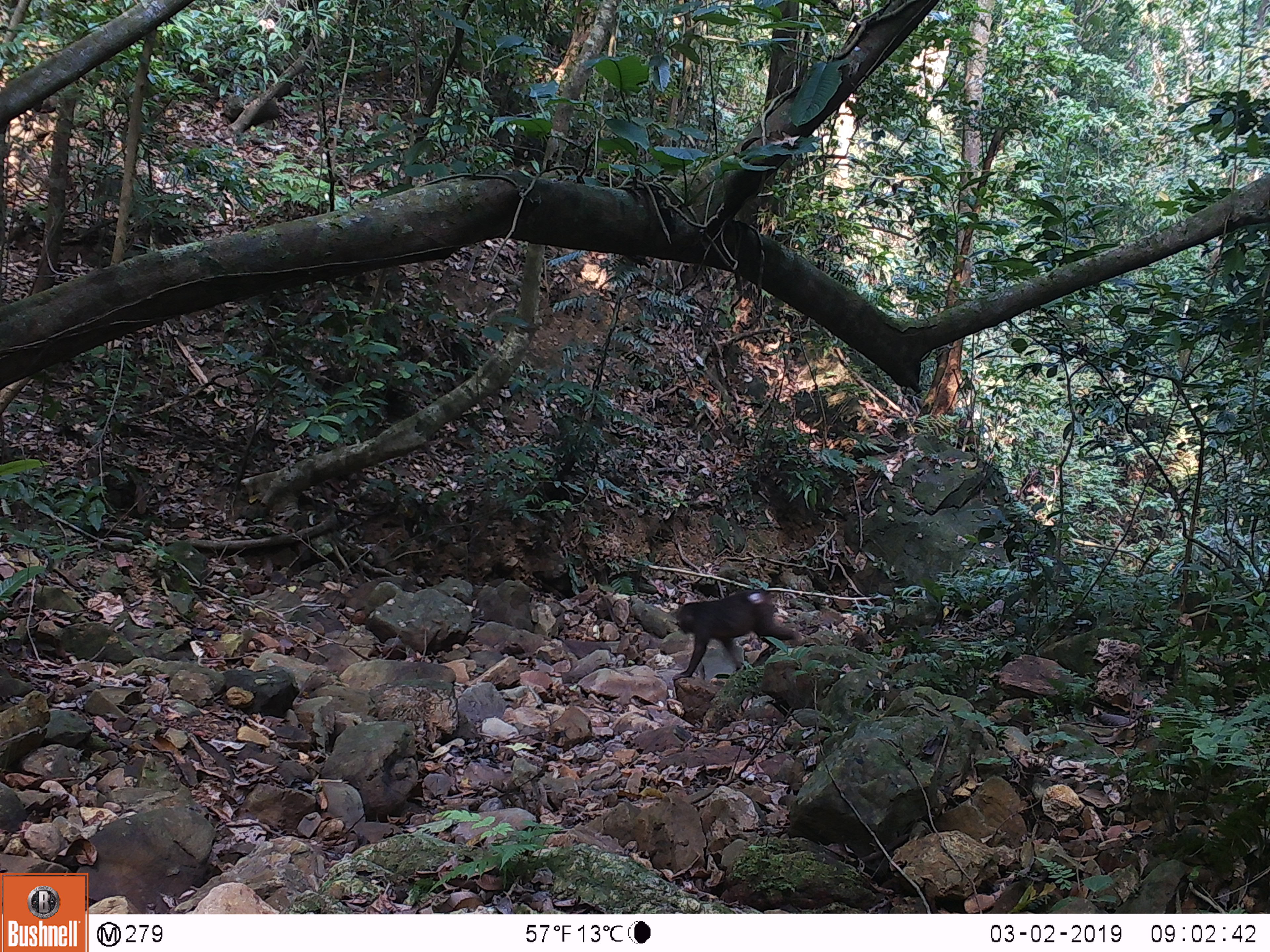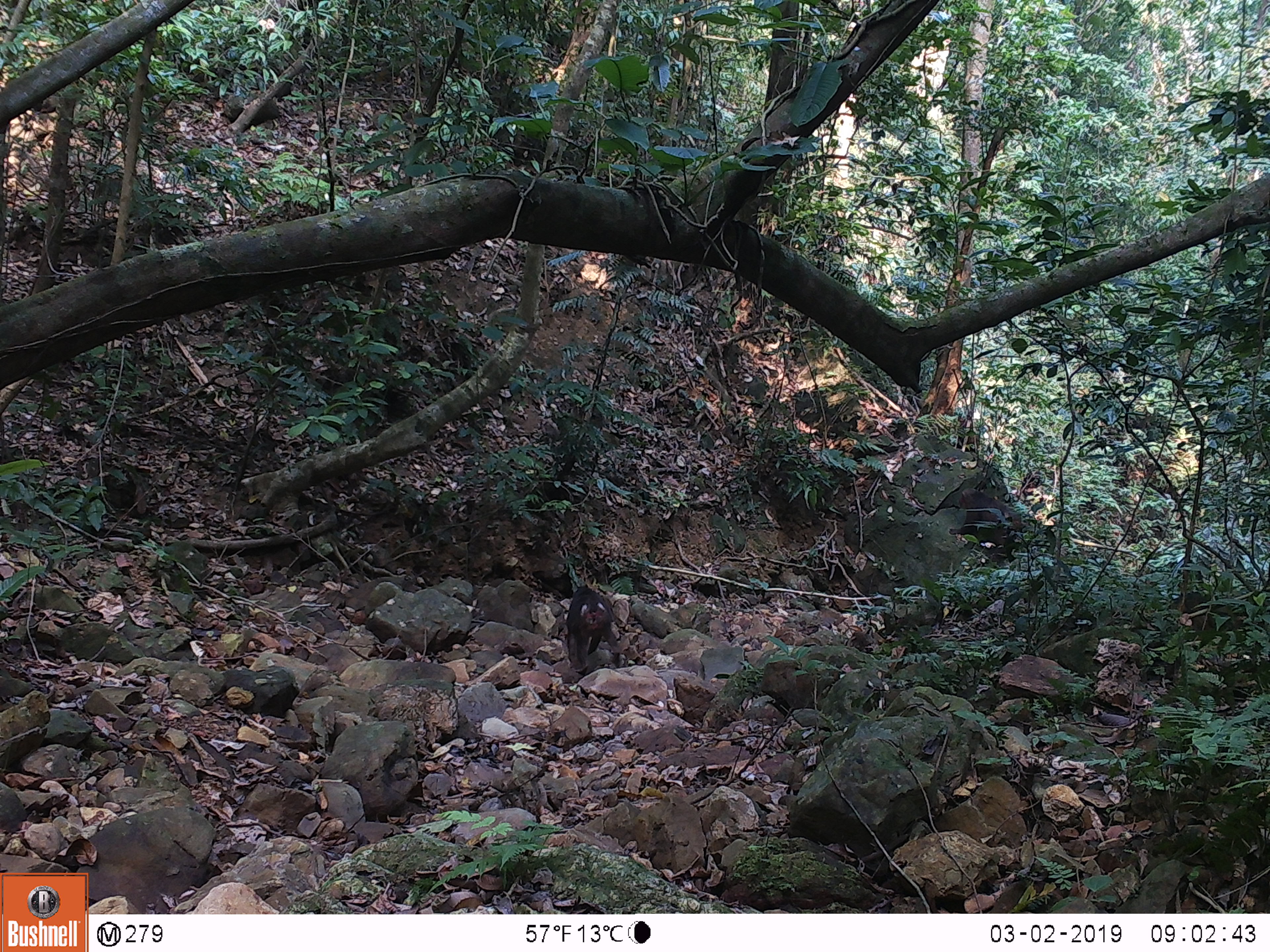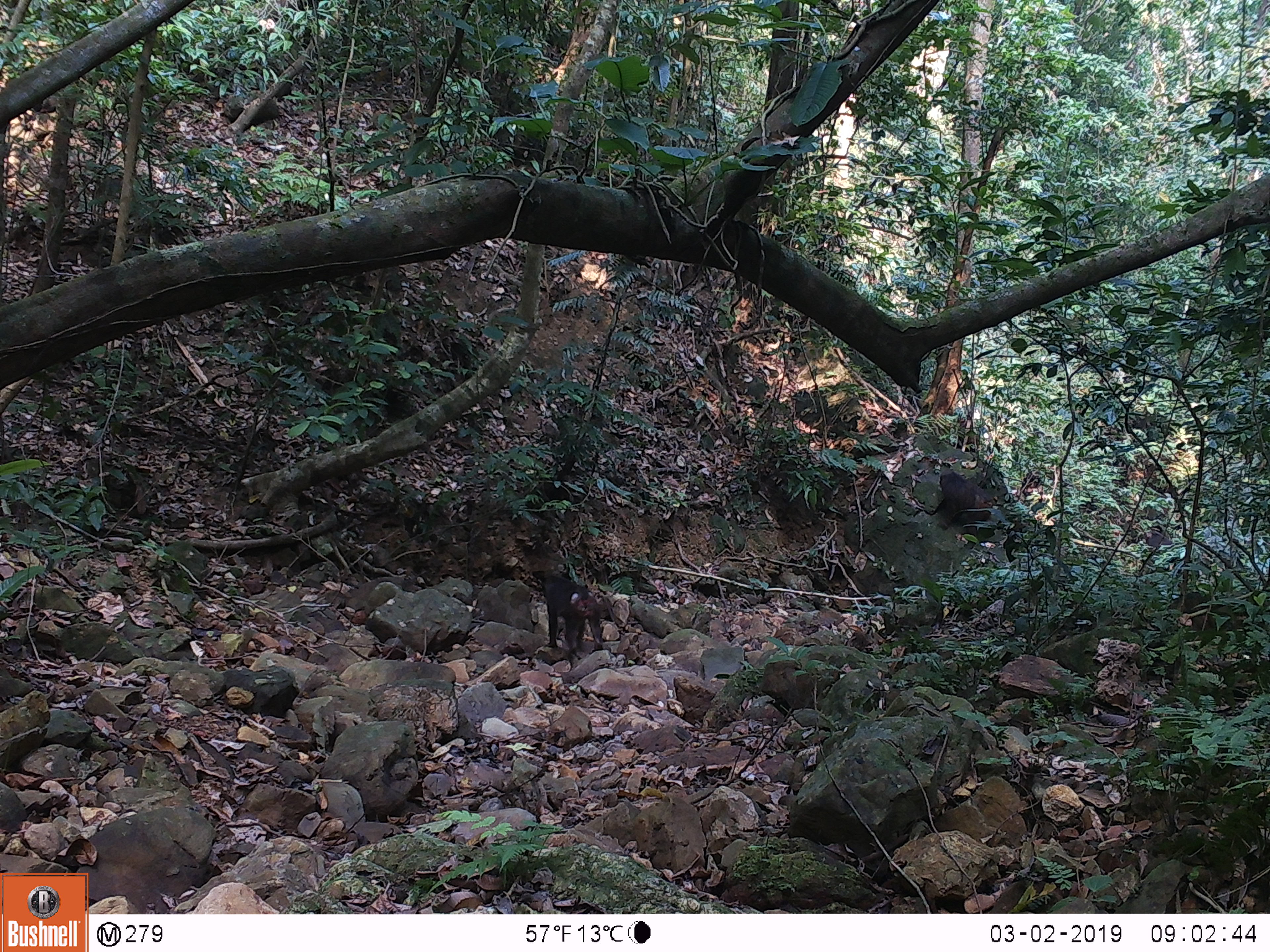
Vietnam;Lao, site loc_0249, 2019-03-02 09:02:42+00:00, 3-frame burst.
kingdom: Animalia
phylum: Chordata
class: Mammalia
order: Primates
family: Cercopithecidae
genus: Macaca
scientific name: Macaca arctoides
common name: stump-tailed macaque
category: stump tailed macaque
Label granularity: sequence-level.